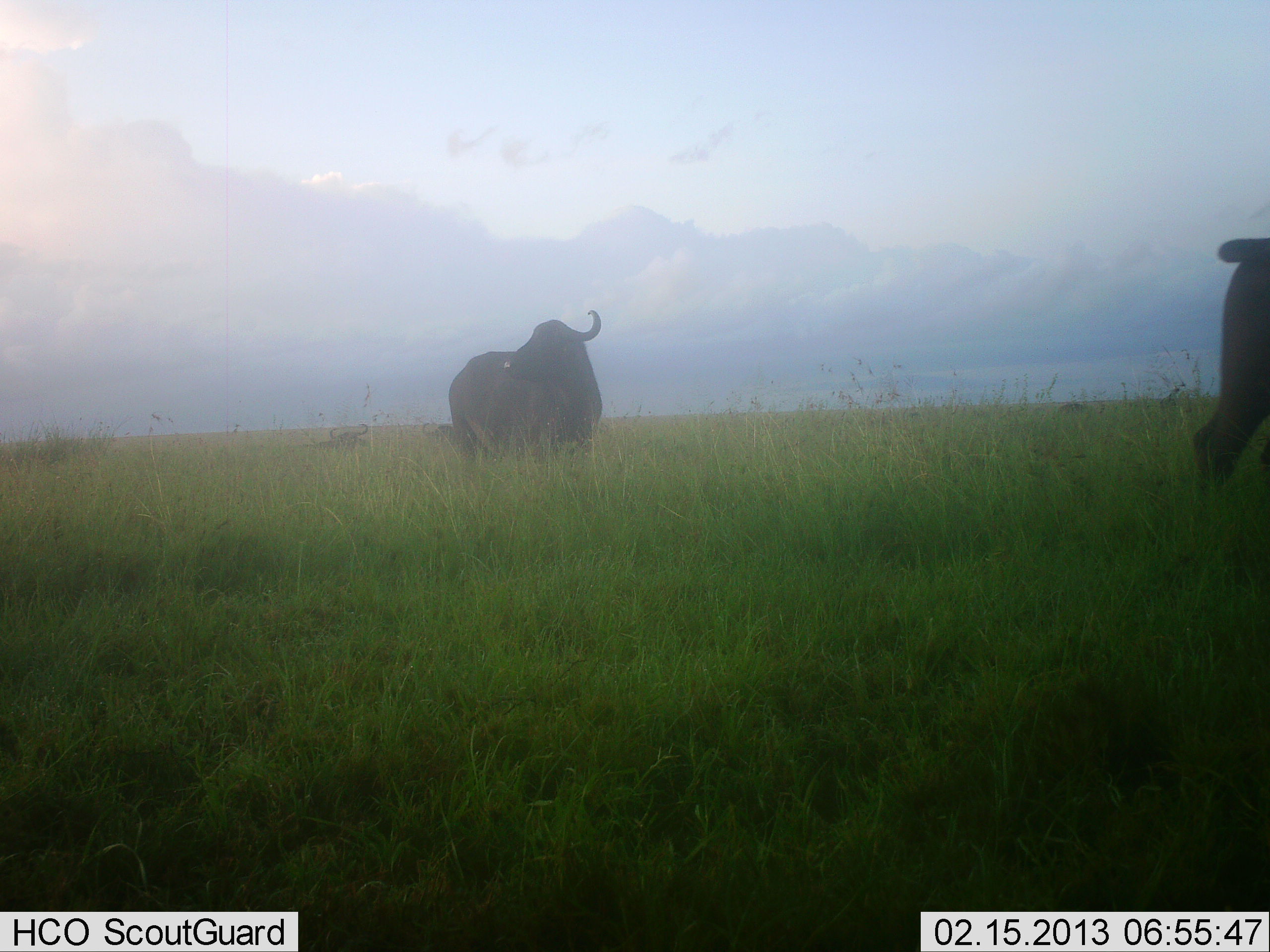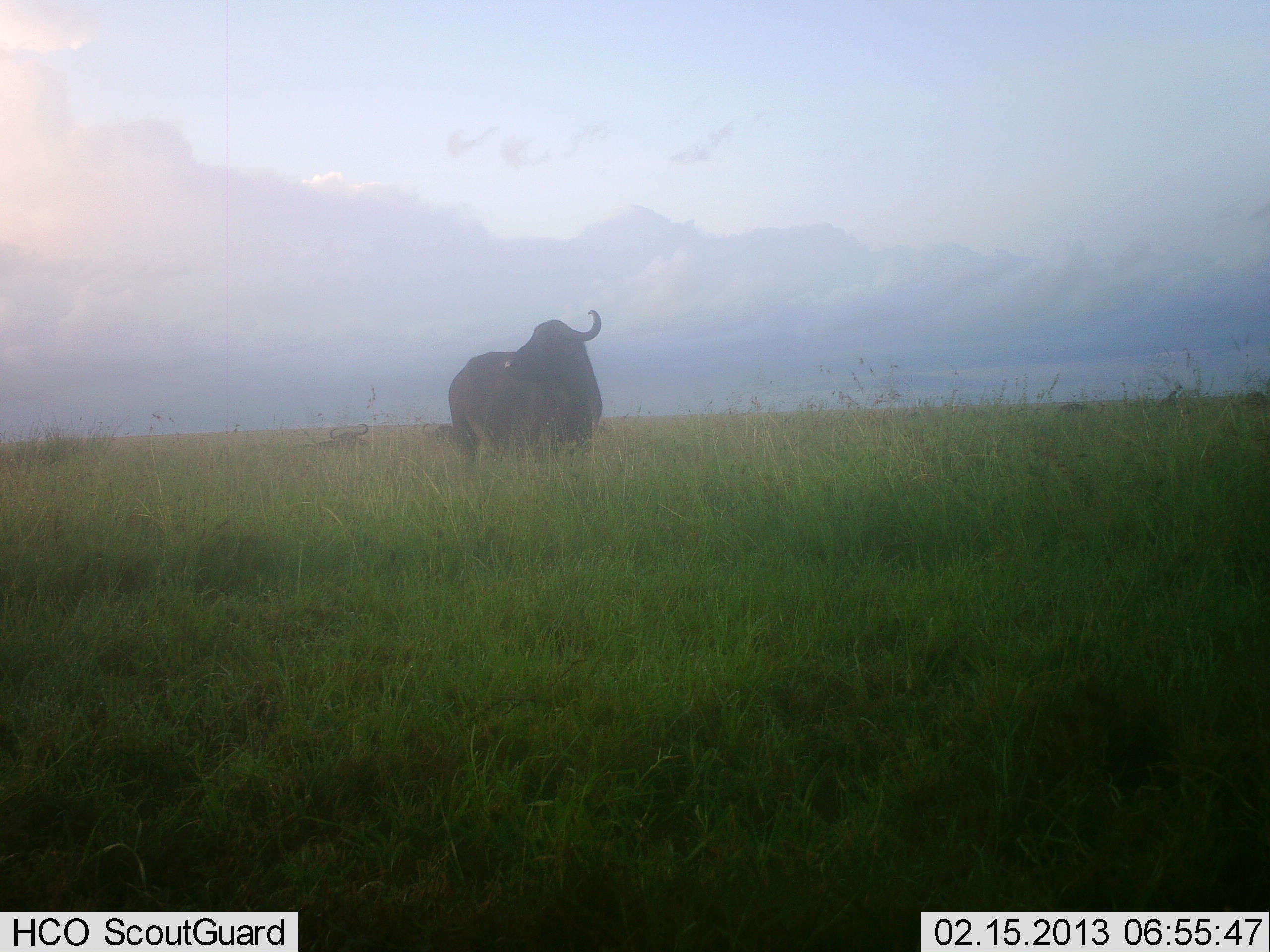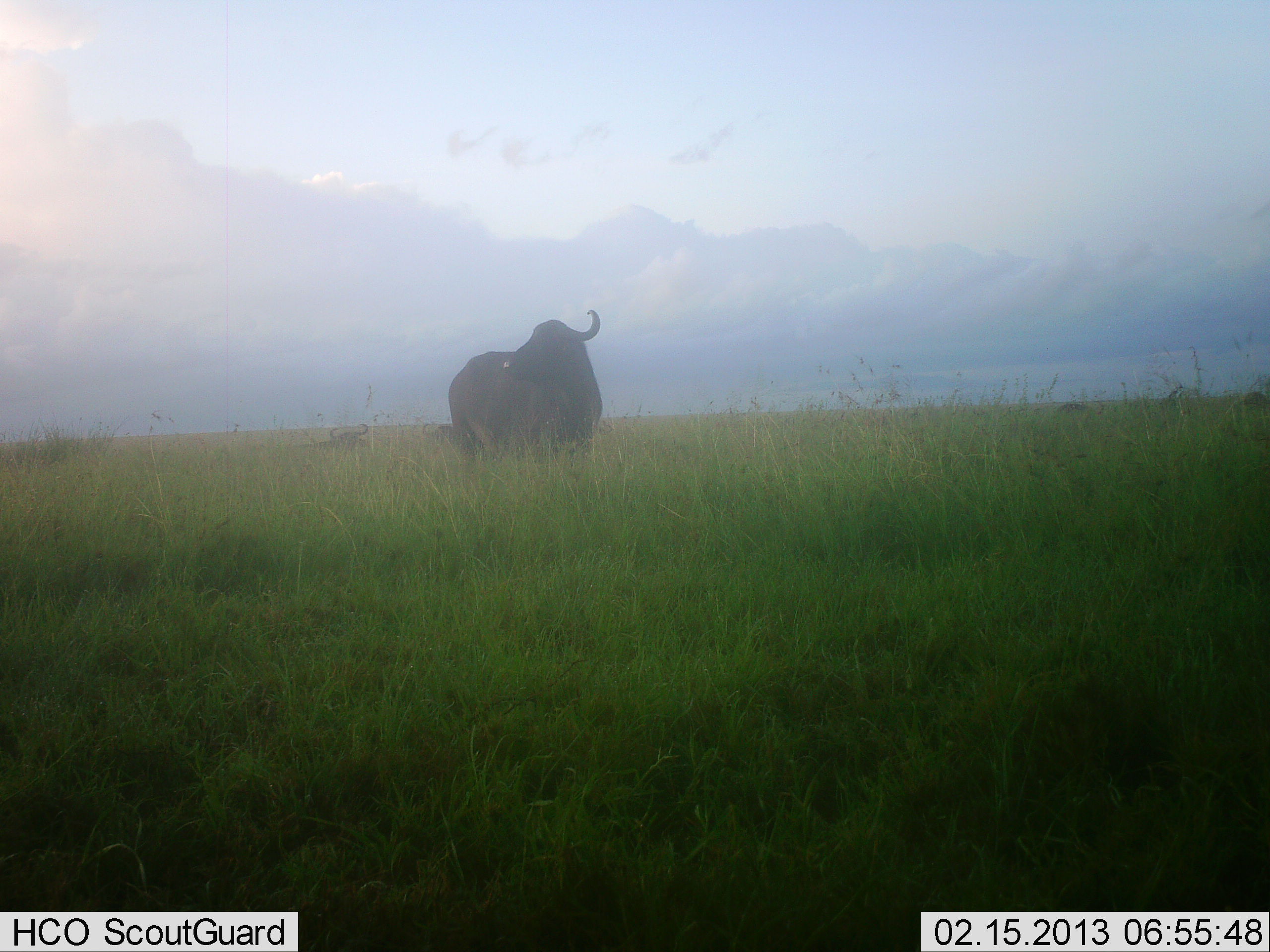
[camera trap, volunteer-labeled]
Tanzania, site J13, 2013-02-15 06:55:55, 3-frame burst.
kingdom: Animalia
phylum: Chordata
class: Mammalia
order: Artiodactyla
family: Bovidae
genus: Syncerus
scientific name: Syncerus caffer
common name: cape buffalo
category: buffalo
Buffalo (cape buffalo) (Syncerus caffer), count 2. Behavior (volunteer vote fractions): standing 90%, resting 19%, moving 57%, interacting 0%. Young present (vote fraction): 0%. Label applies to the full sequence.